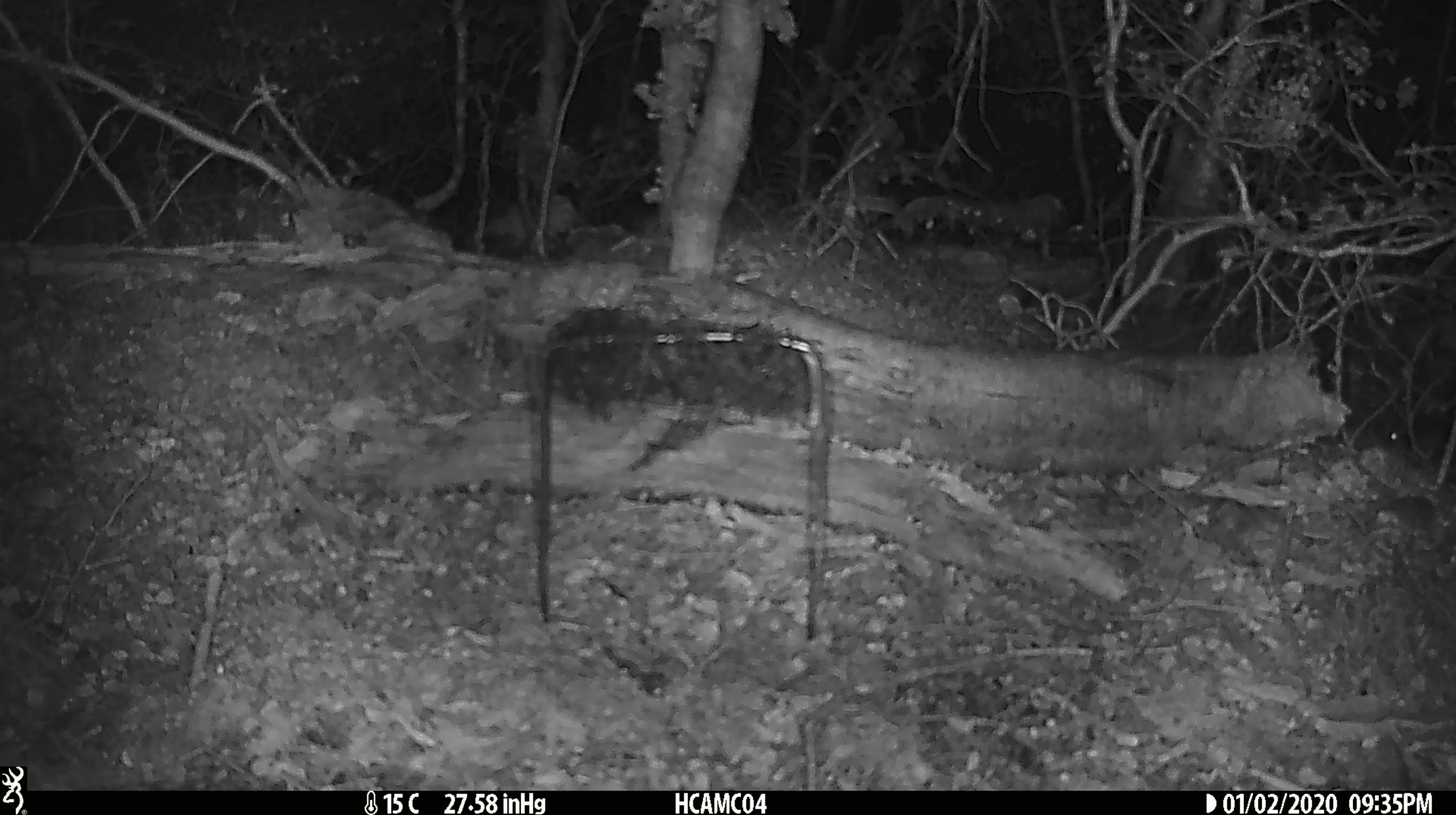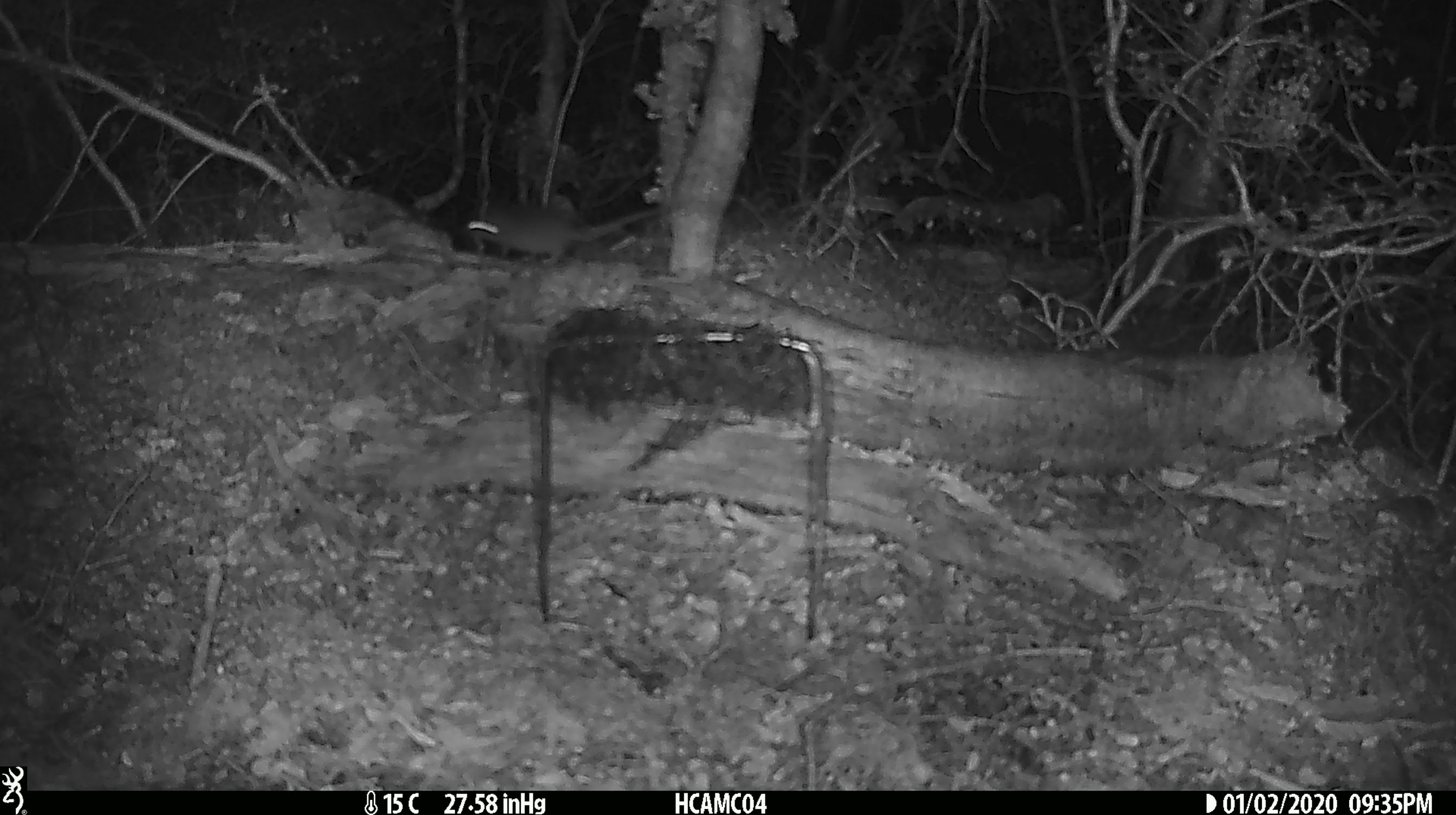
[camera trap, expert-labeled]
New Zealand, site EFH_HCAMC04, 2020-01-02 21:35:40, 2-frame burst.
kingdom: Animalia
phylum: Chordata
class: Mammalia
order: Rodentia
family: Muridae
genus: Mus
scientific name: Mus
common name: mouse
Mouse (Mus).